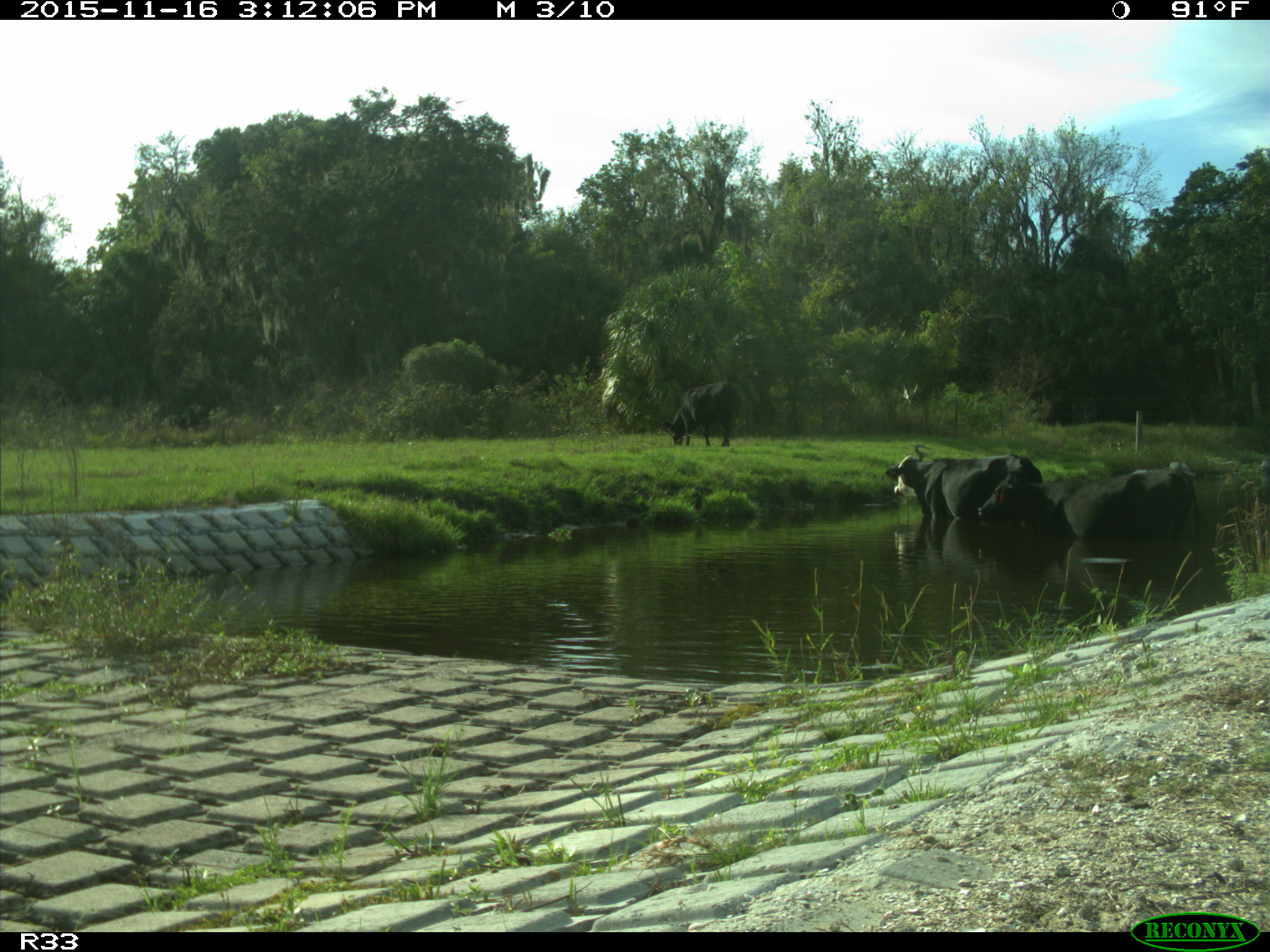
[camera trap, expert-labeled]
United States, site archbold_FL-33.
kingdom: Animalia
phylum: Chordata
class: Mammalia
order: Artiodactyla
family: Bovidae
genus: Bos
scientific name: Bos taurus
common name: domestic cow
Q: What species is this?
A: Bos taurus (domestic cow).